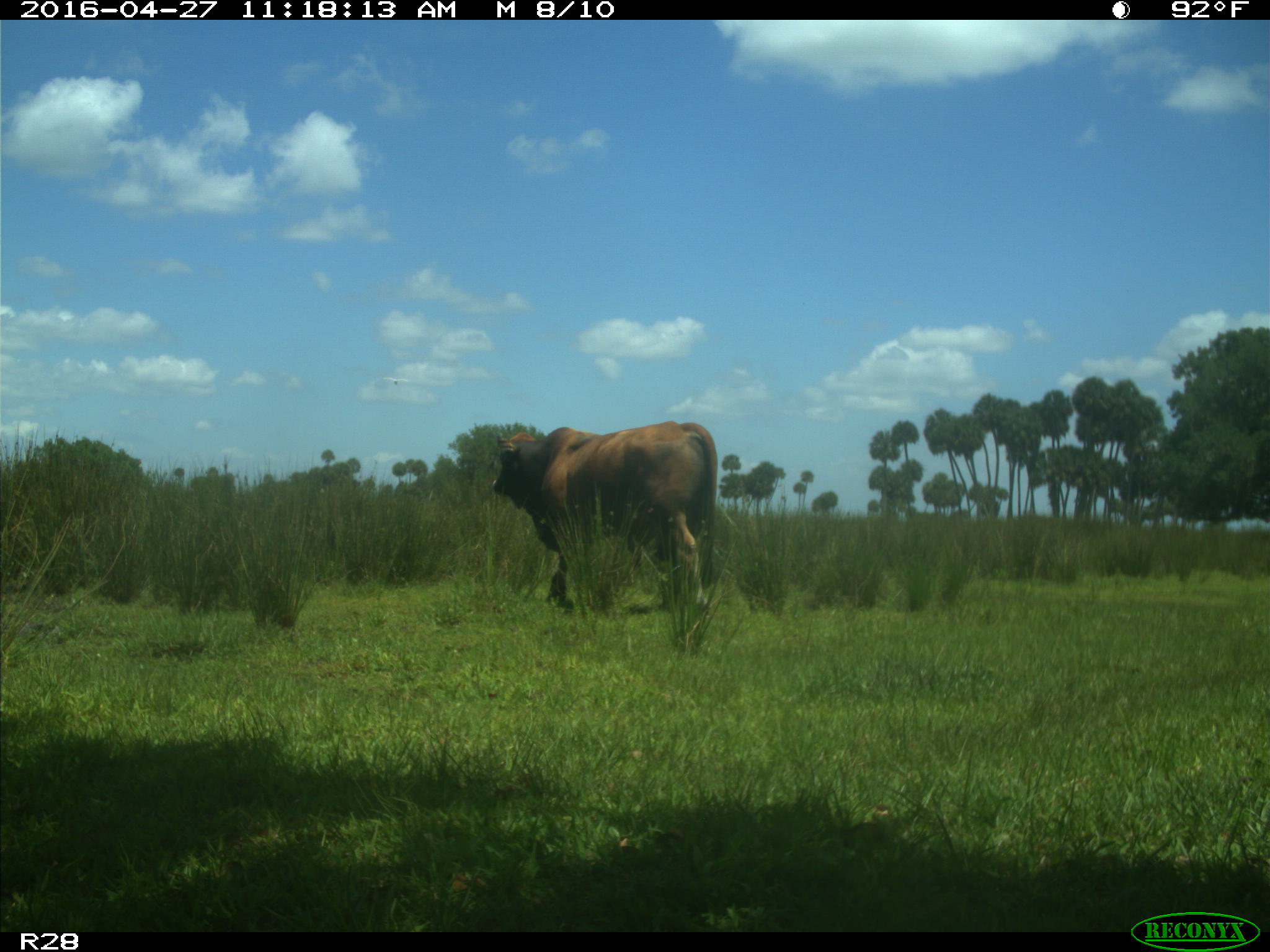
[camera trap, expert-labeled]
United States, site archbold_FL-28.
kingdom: Animalia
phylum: Chordata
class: Mammalia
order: Artiodactyla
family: Bovidae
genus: Bos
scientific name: Bos taurus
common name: domestic cow